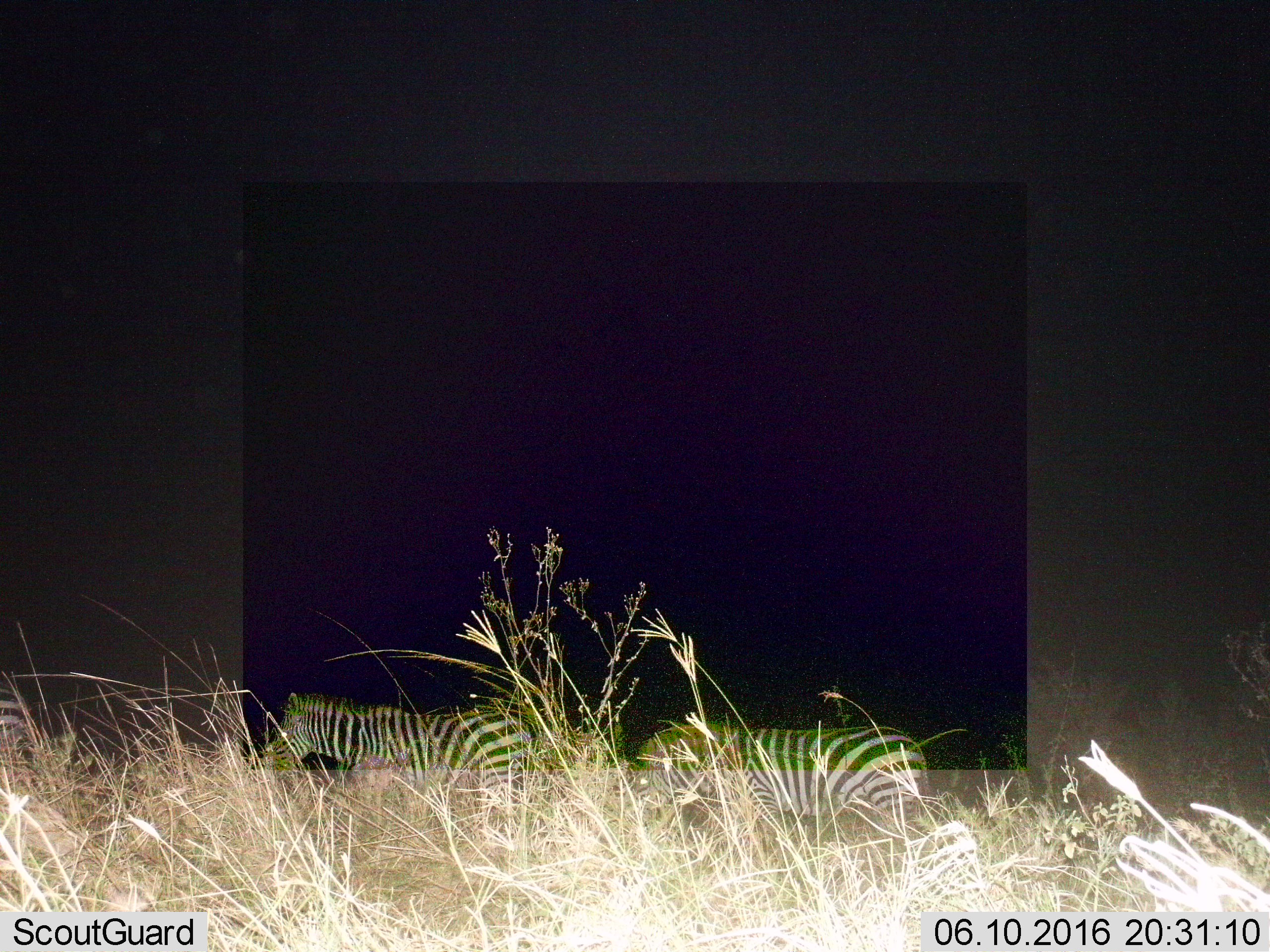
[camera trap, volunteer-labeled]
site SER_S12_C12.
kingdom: Animalia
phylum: Chordata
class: Mammalia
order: Perissodactyla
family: Equidae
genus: Equus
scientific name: Equus quagga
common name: plains zebra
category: zebraplains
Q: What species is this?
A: Zebraplains (plains zebra) (Equus quagga).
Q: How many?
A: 2.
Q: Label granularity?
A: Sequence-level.